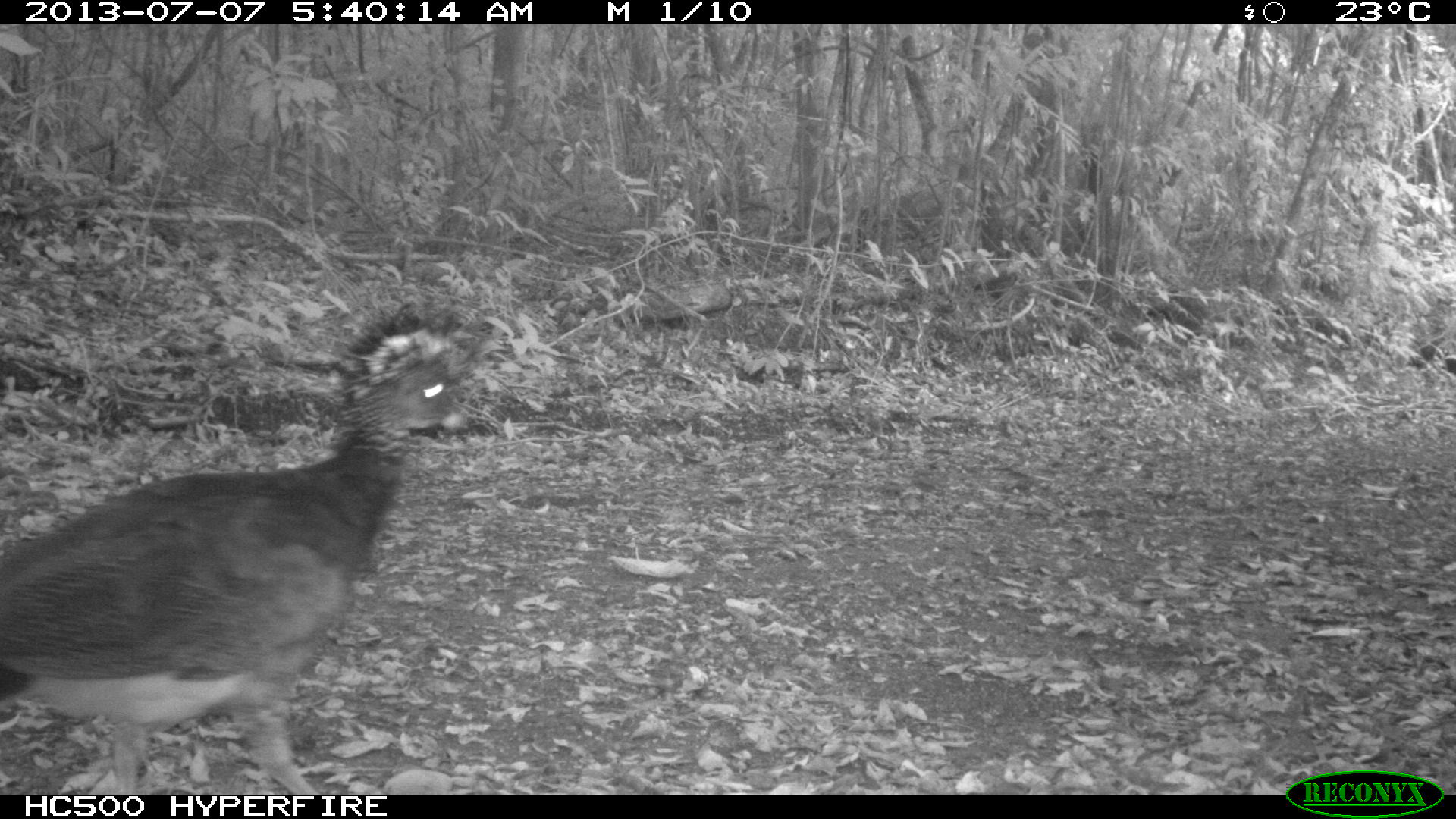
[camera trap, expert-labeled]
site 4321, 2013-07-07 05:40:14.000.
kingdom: Animalia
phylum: Chordata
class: Aves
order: Galliformes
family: Cracidae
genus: Crax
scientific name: Crax rubra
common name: great curassow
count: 1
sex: female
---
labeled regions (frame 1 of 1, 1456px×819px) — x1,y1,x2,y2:
crax rubra: 0,305,490,793